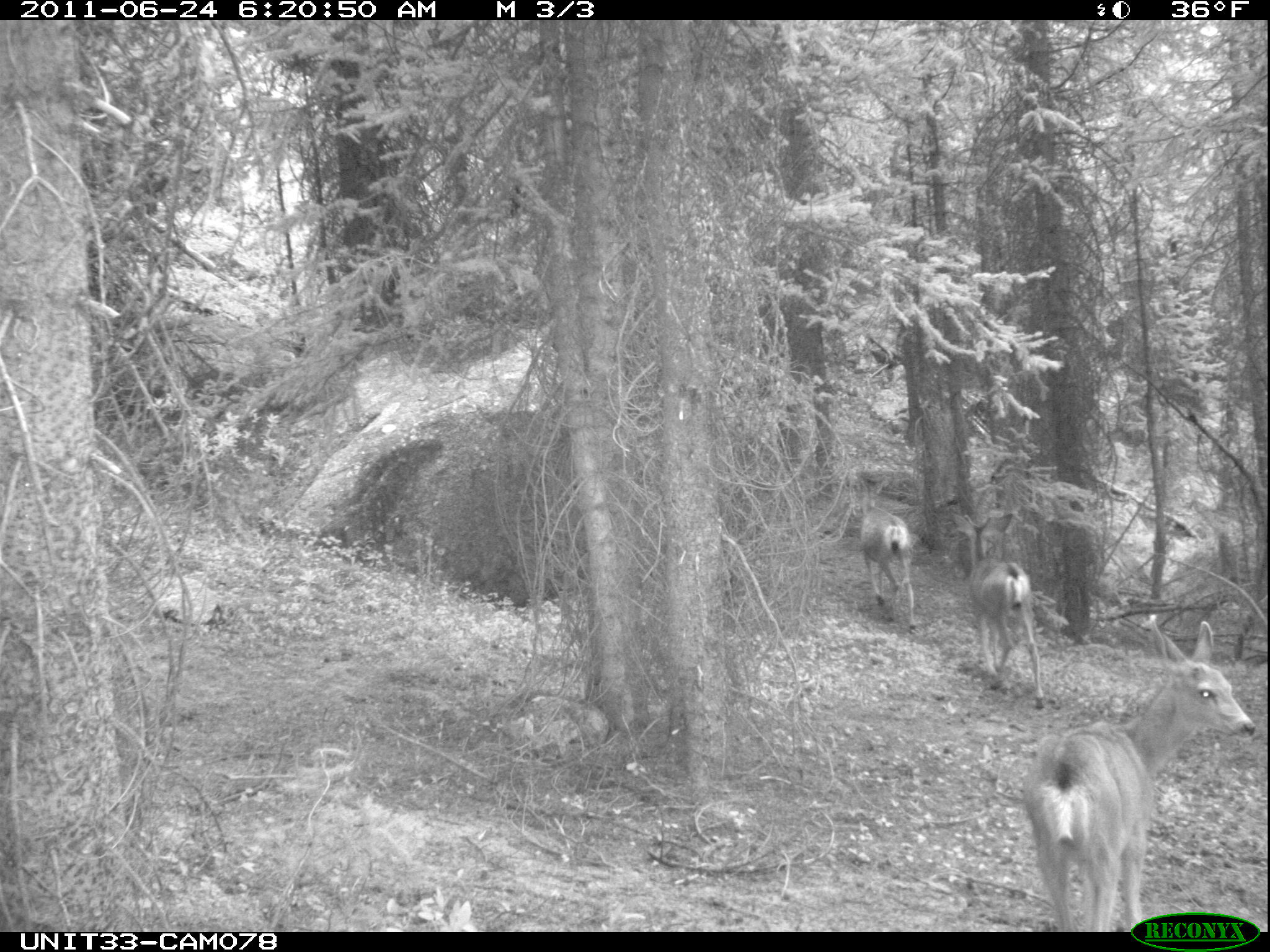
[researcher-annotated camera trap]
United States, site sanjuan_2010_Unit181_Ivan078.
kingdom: Animalia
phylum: Chordata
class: Mammalia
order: Artiodactyla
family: Cervidae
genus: Odocoileus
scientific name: Odocoileus hemionus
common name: mule deer